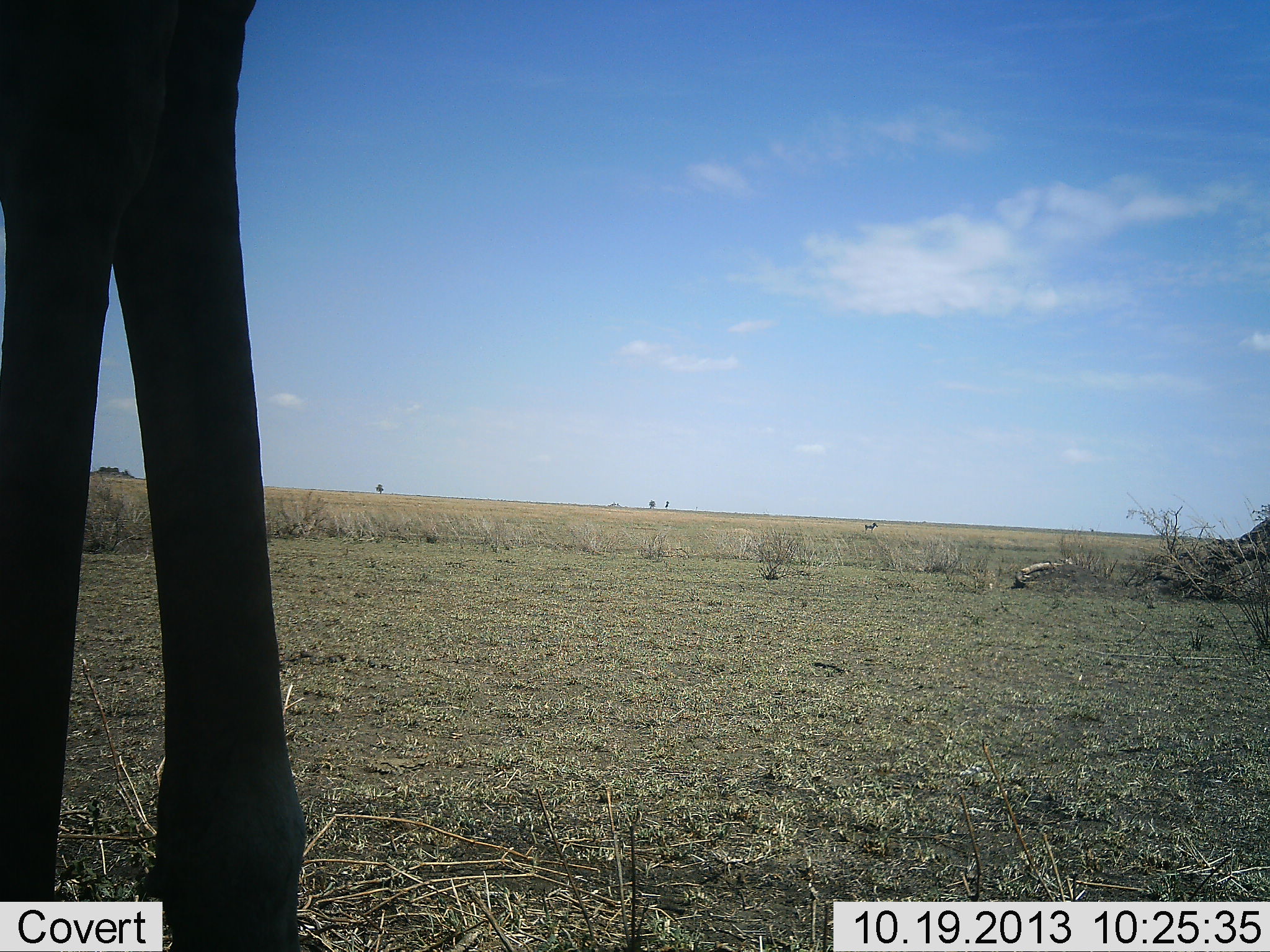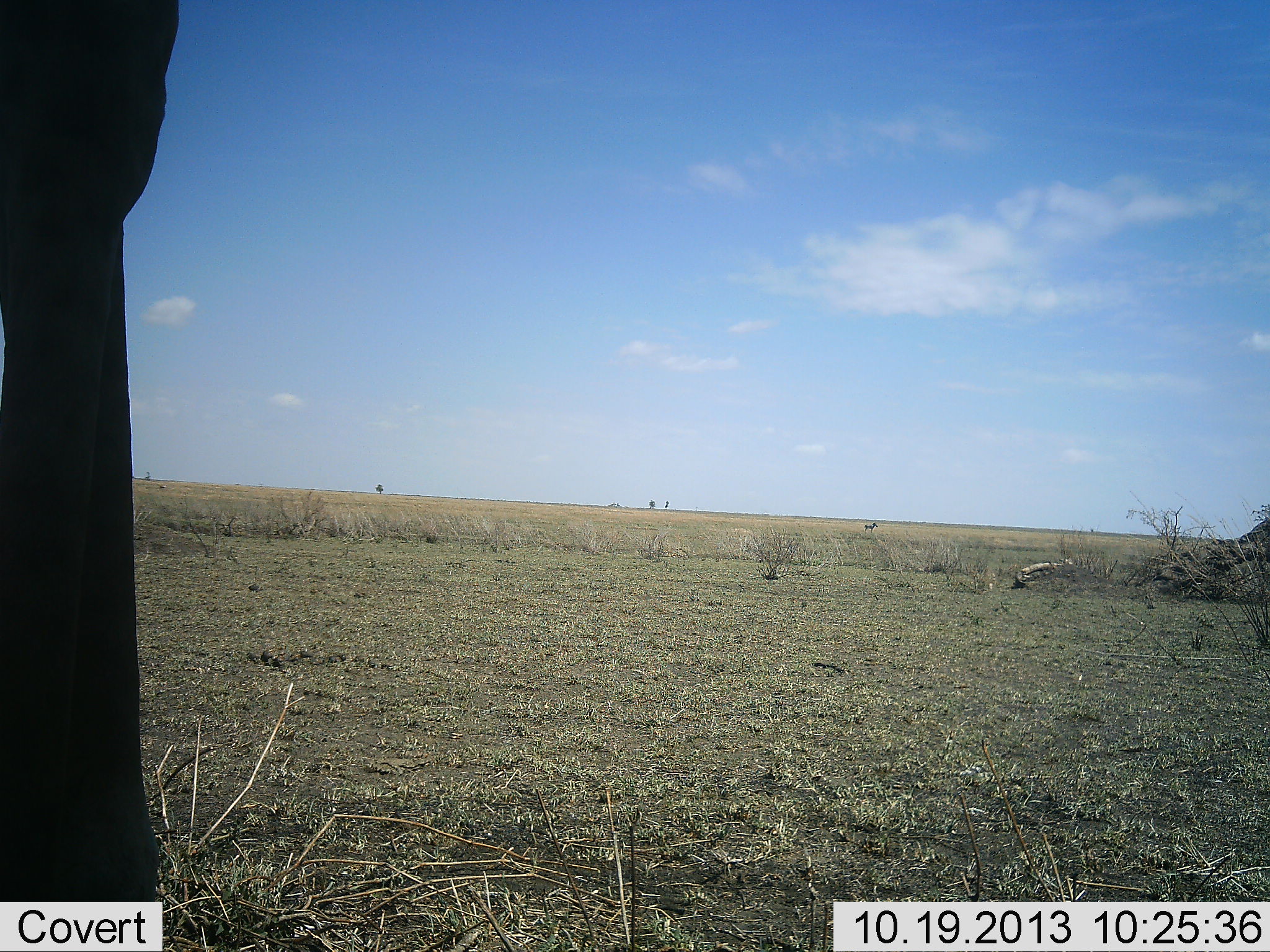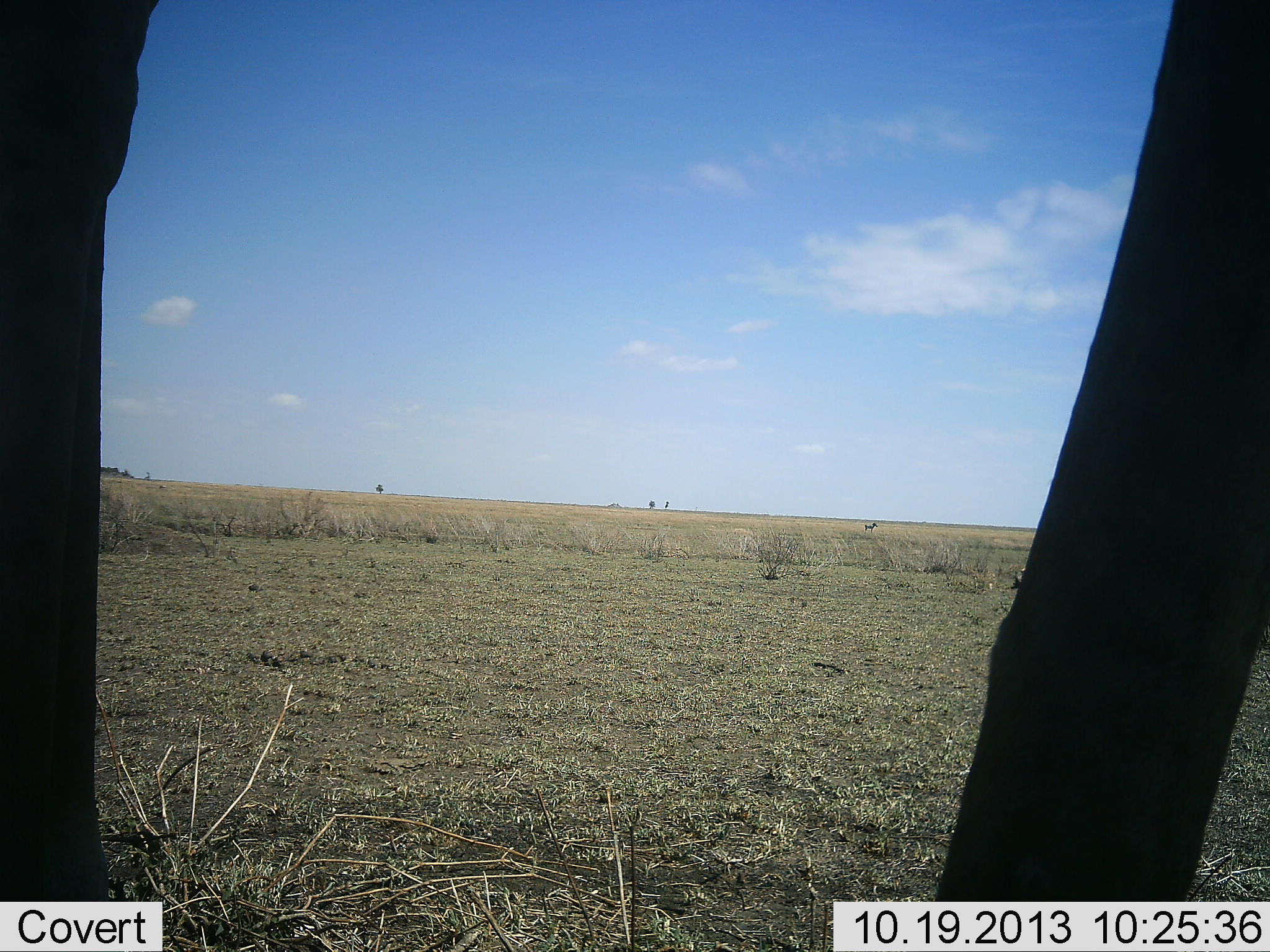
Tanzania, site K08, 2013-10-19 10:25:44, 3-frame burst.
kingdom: Animalia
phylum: Chordata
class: Mammalia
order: Artiodactyla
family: Giraffidae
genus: Giraffa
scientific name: Giraffa camelopardalis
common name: giraffe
Giraffe (Giraffa camelopardalis), count 1. Behavior (volunteer vote fractions): standing 43%, resting 0%, moving 57%, interacting 0%. Young present (vote fraction): 0%. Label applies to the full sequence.